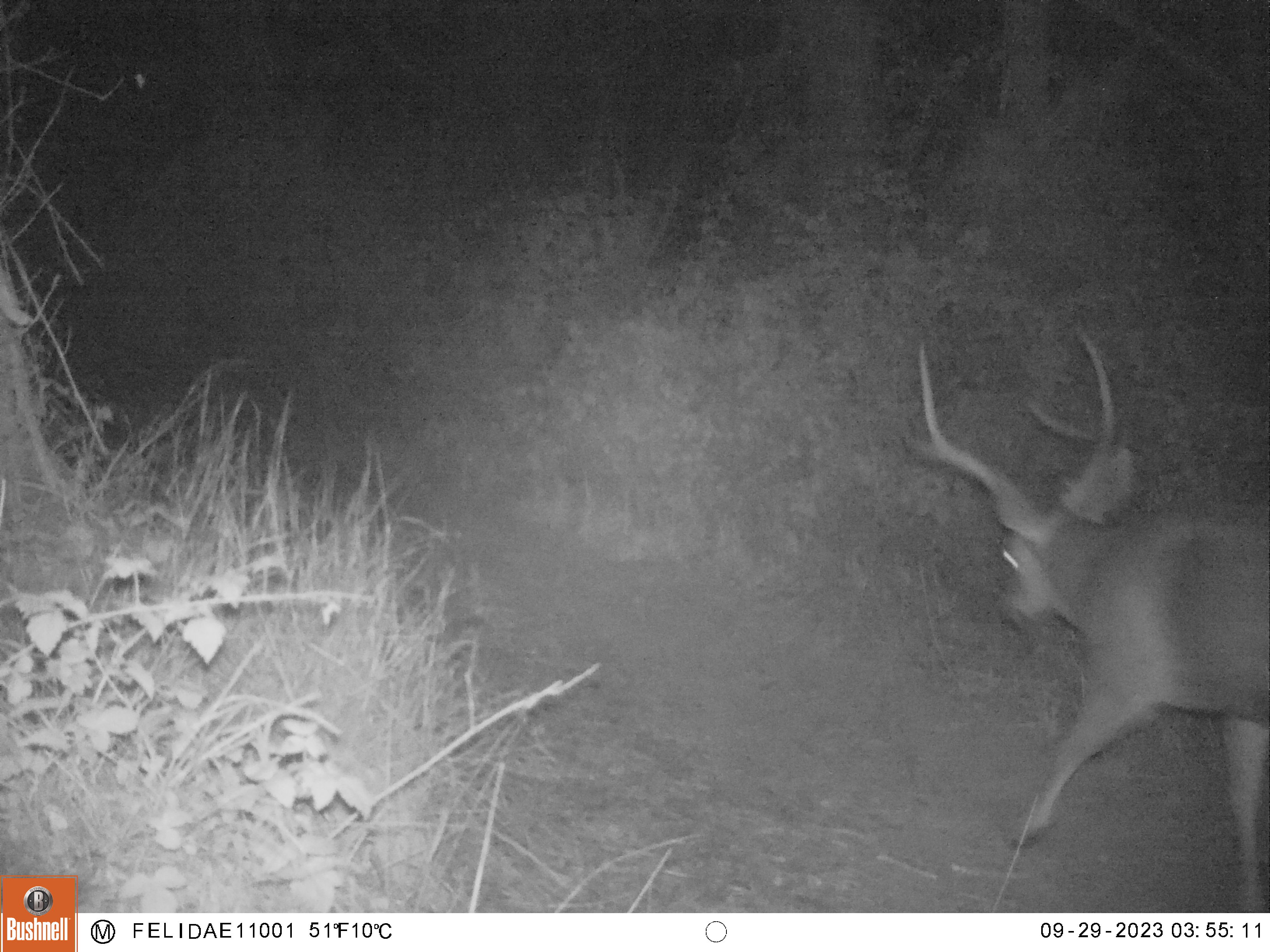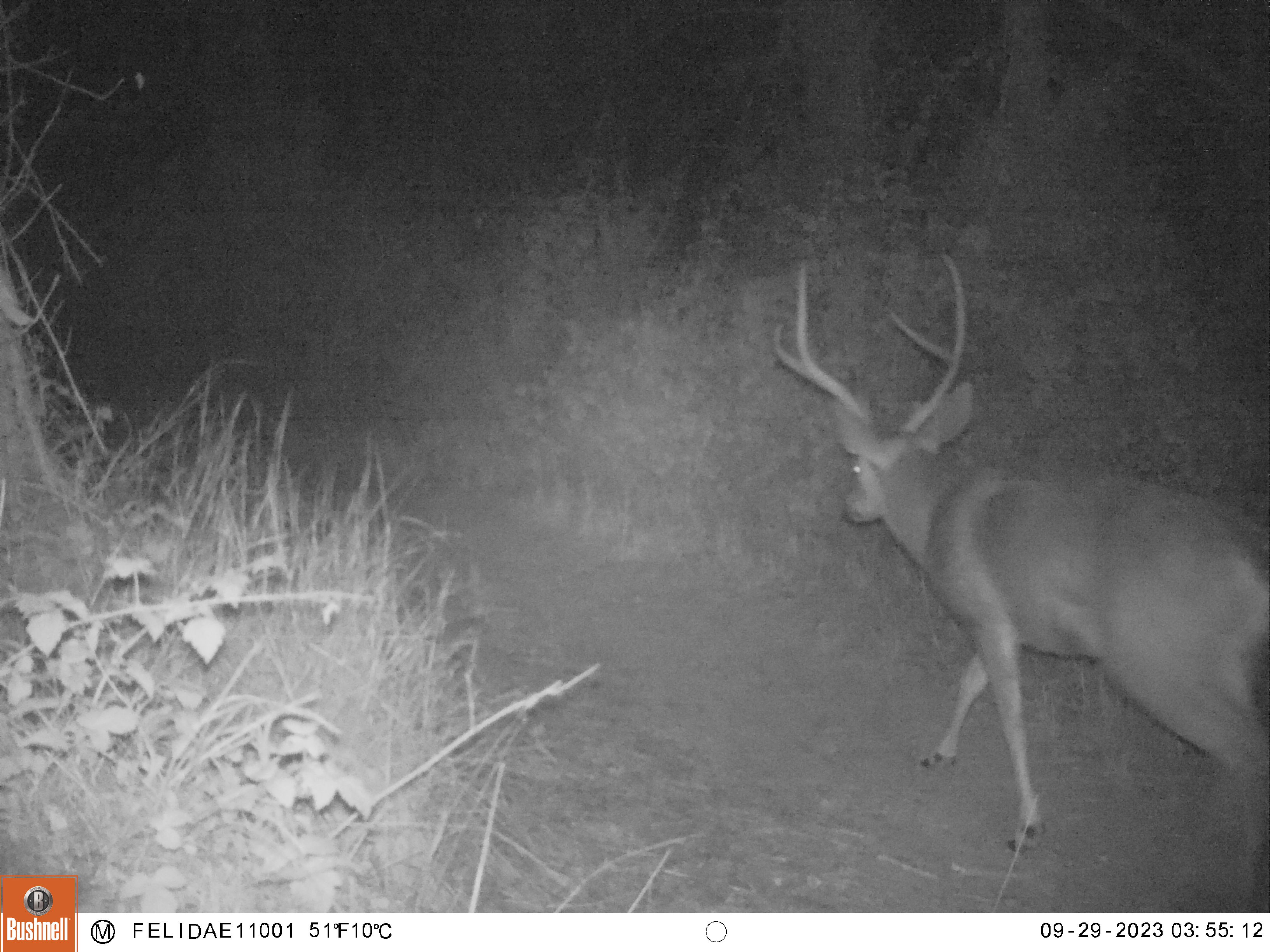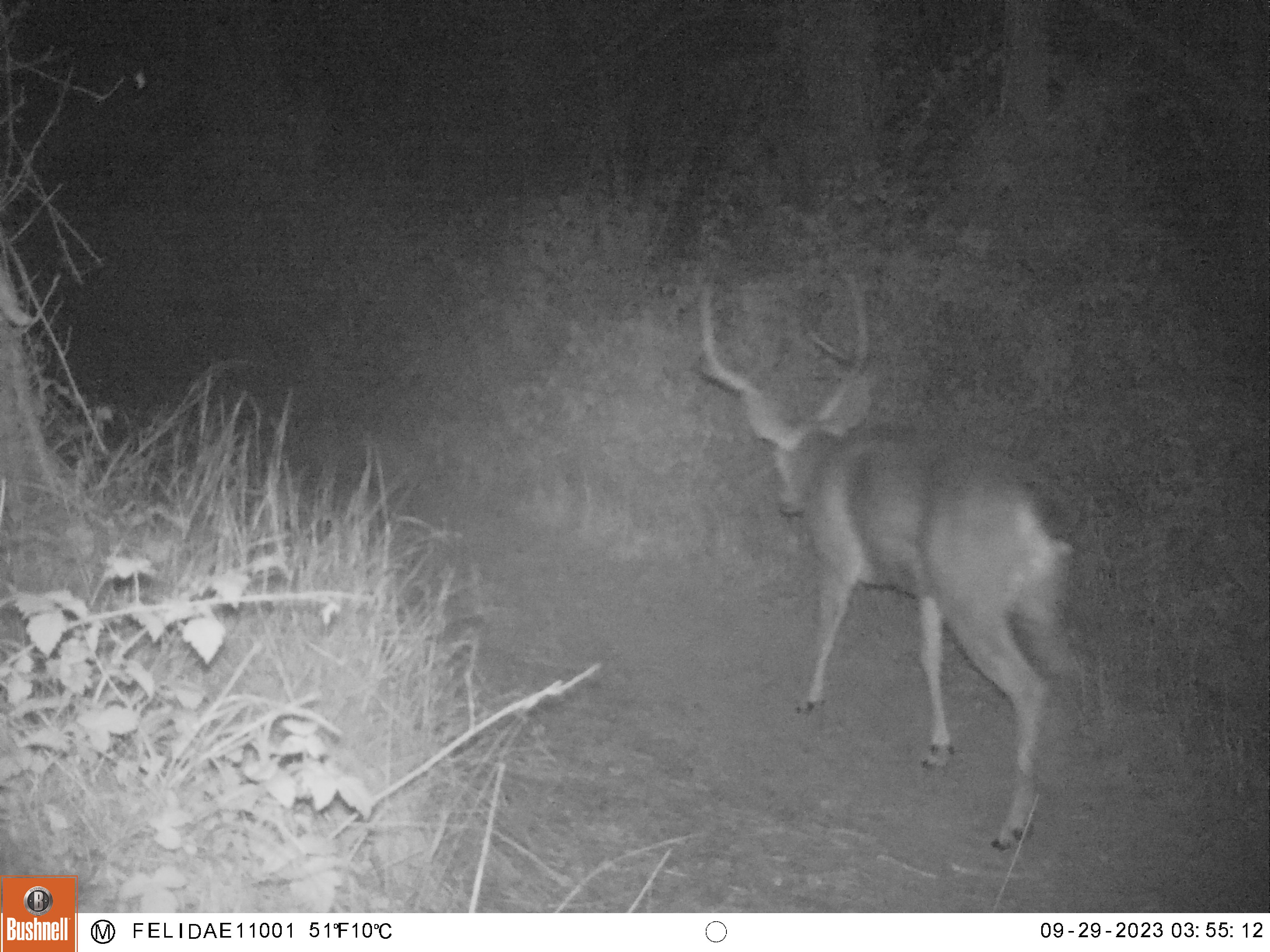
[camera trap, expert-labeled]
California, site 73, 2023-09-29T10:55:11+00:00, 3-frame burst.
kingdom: Animalia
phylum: Chordata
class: Mammalia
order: Artiodactyla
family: Cervidae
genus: Odocoileus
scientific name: Odocoileus hemionus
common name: mule deer